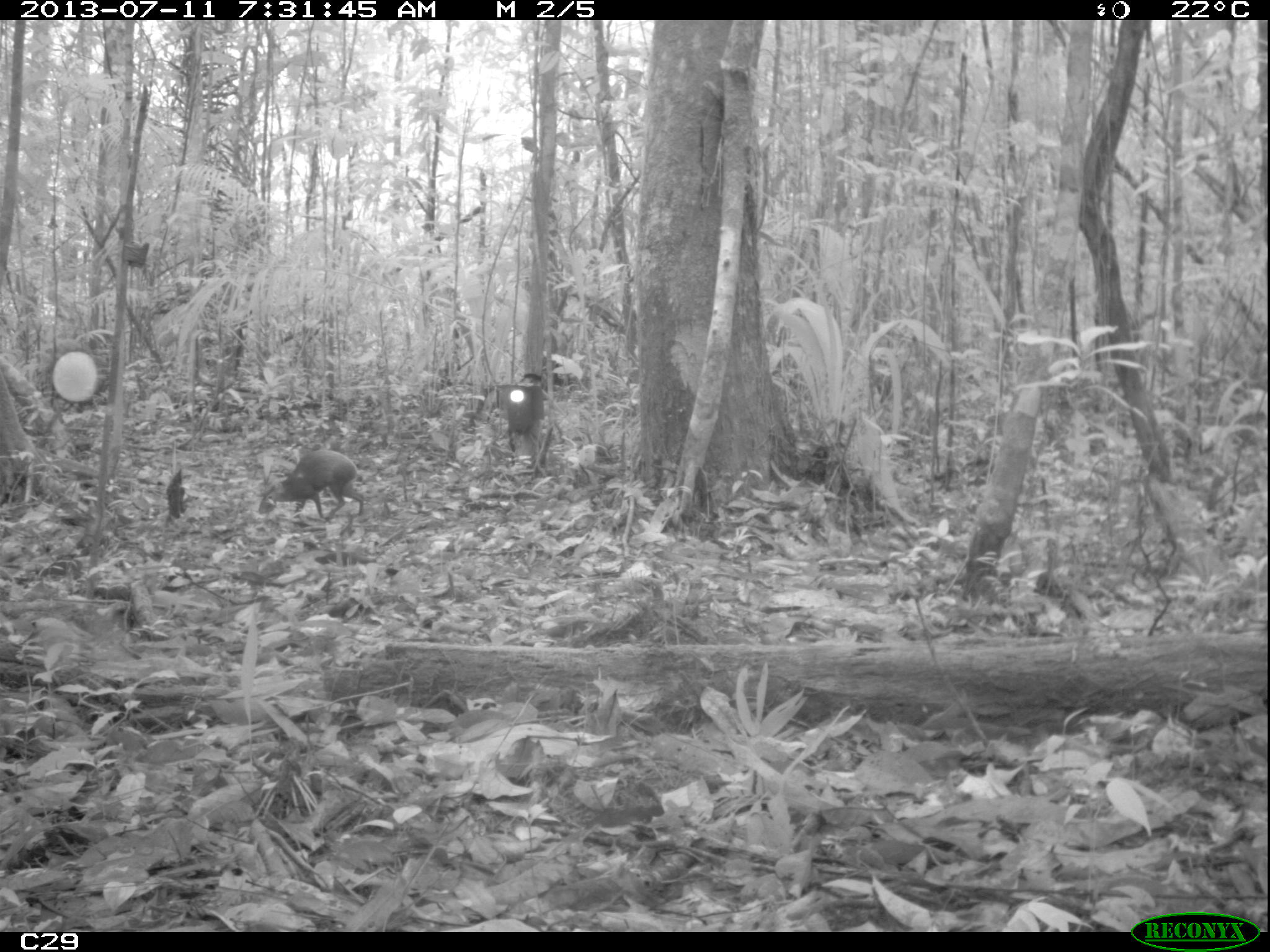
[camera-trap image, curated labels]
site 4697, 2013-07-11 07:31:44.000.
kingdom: Animalia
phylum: Chordata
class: Mammalia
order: Rodentia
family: Dasyproctidae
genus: Dasyprocta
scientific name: Dasyprocta leporina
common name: red-rumped agouti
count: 1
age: adult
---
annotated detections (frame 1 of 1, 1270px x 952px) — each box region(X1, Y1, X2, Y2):
dasyprocta leporina: region(256, 448, 365, 521)